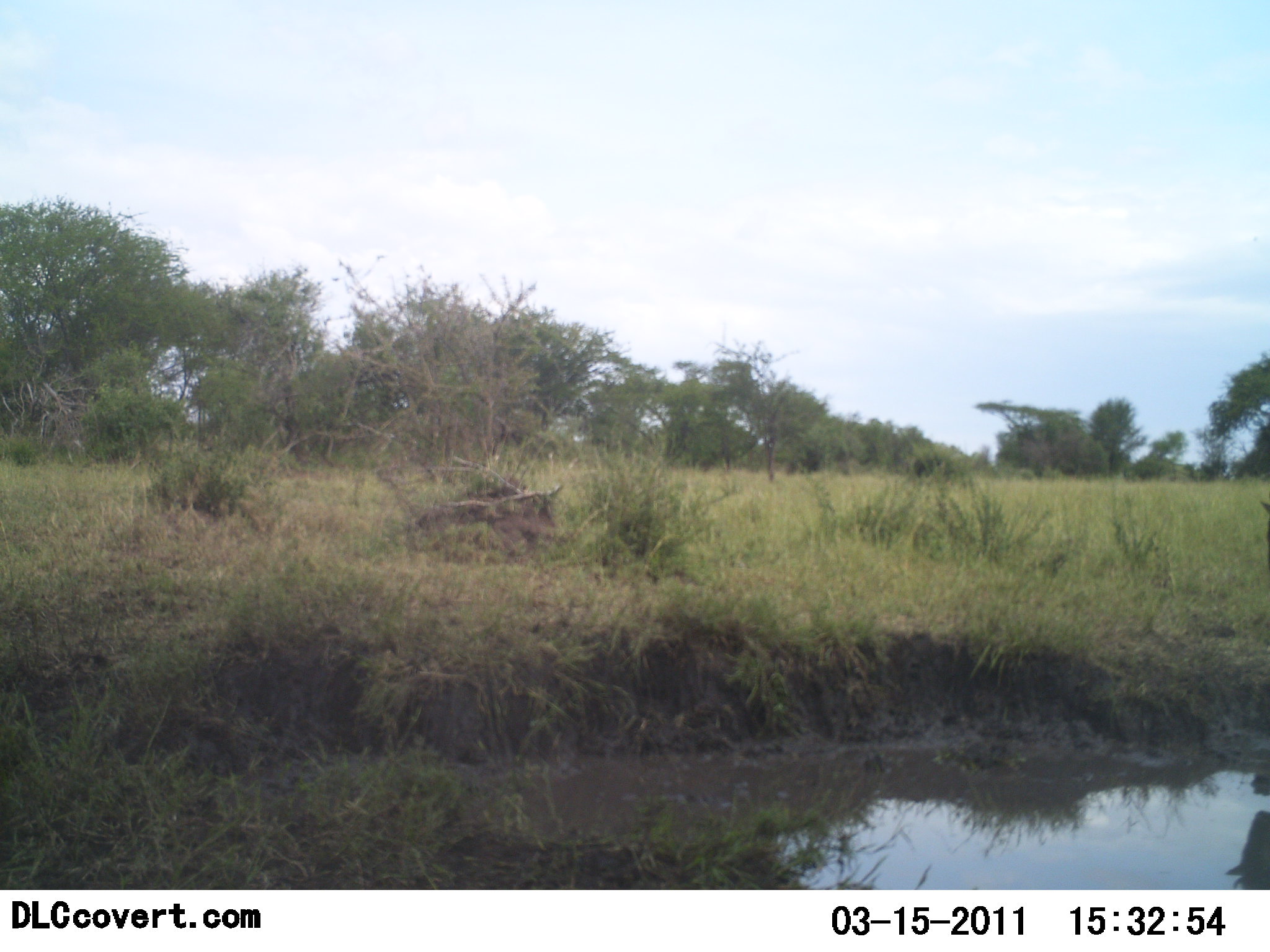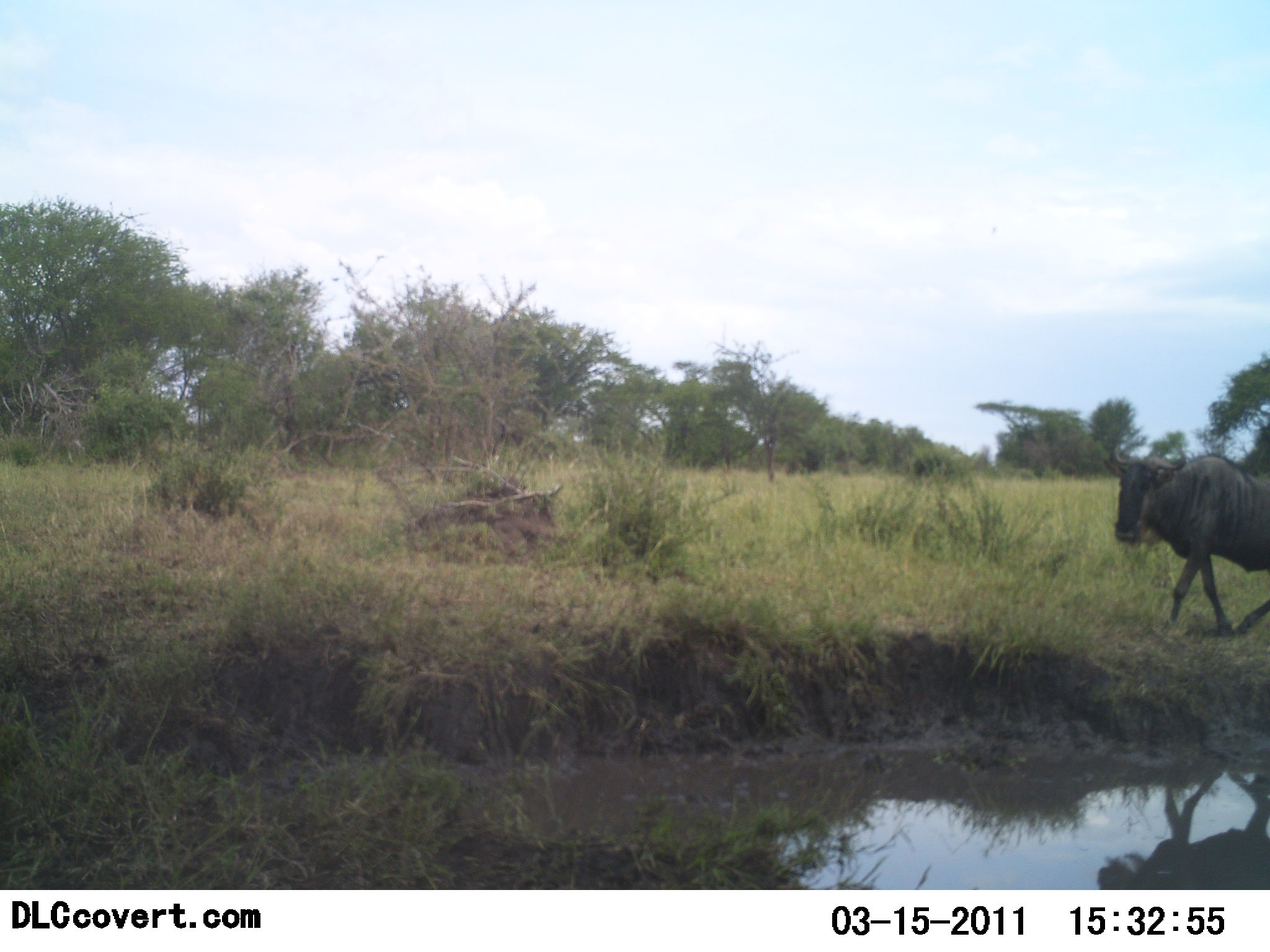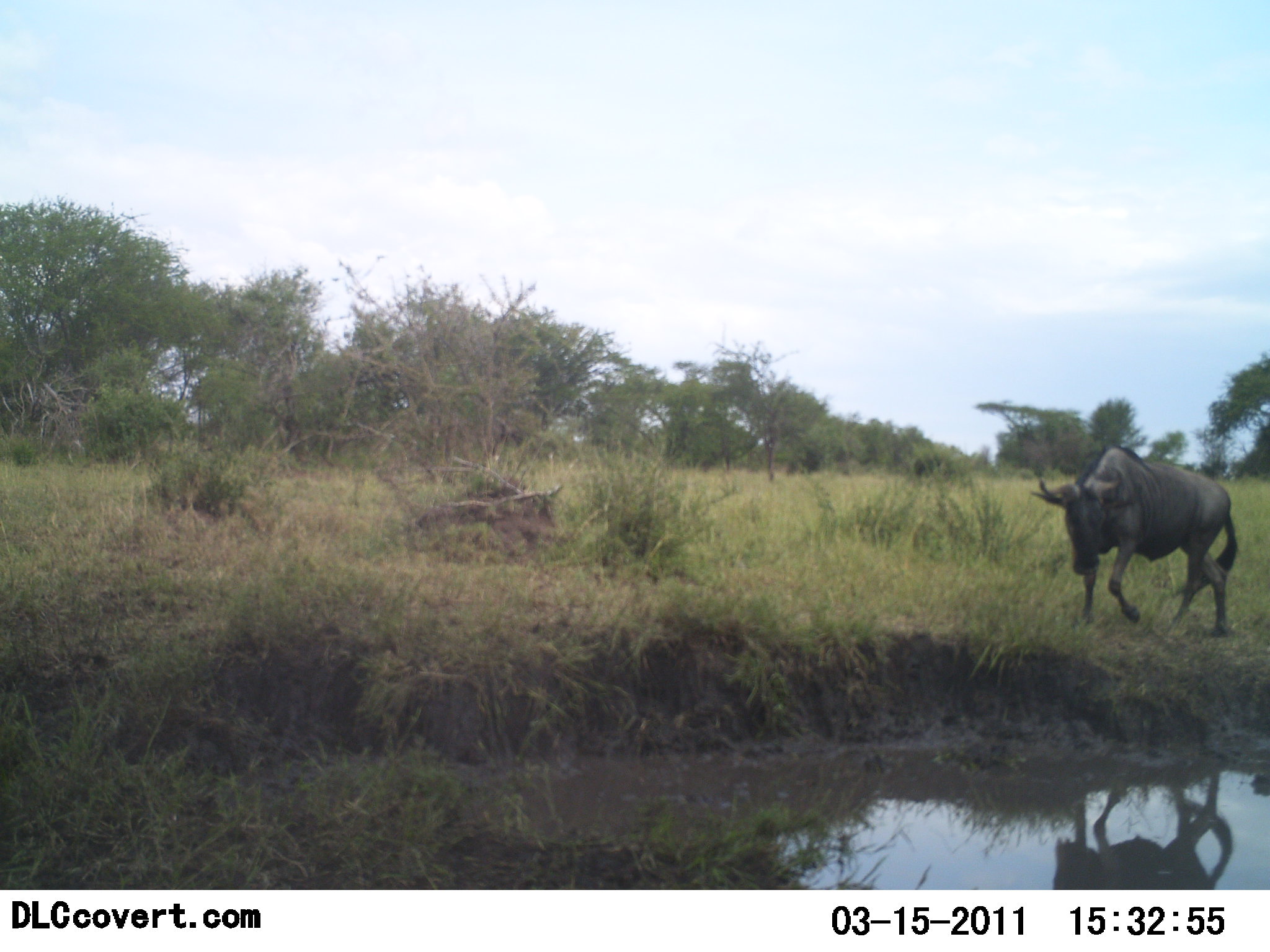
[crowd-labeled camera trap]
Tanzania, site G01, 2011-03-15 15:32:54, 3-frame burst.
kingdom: Animalia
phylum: Chordata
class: Mammalia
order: Artiodactyla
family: Bovidae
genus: Connochaetes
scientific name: Connochaetes taurinus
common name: blue wildebeest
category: wildebeest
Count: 1.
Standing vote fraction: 0%.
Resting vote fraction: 0%.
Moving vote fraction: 100%.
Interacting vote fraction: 0%.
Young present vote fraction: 0%.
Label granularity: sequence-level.